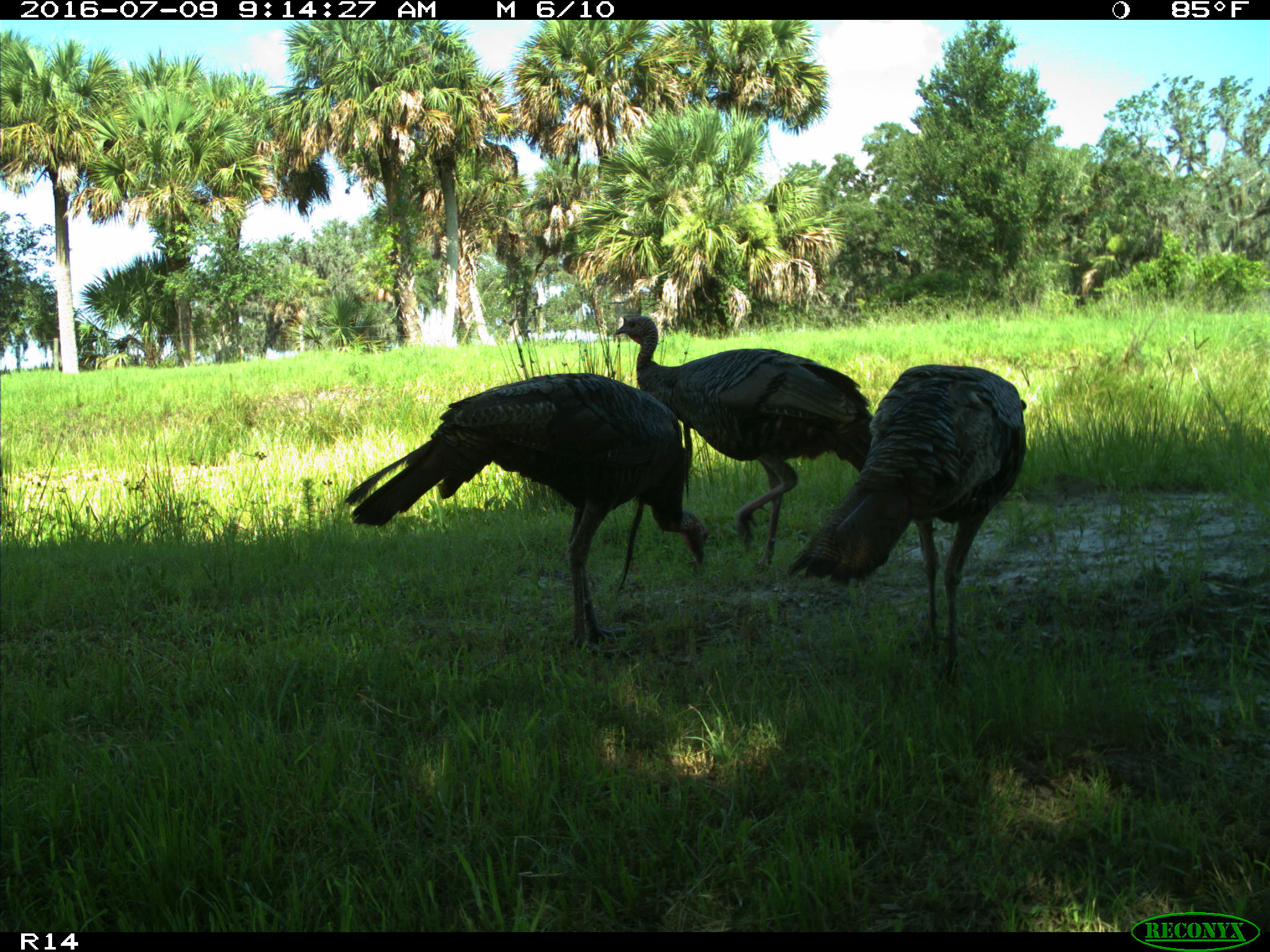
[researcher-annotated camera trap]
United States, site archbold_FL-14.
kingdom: Animalia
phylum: Chordata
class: Aves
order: Galliformes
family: Phasianidae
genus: Meleagris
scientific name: Meleagris gallopavo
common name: wild turkey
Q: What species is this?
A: Meleagris gallopavo (wild turkey).